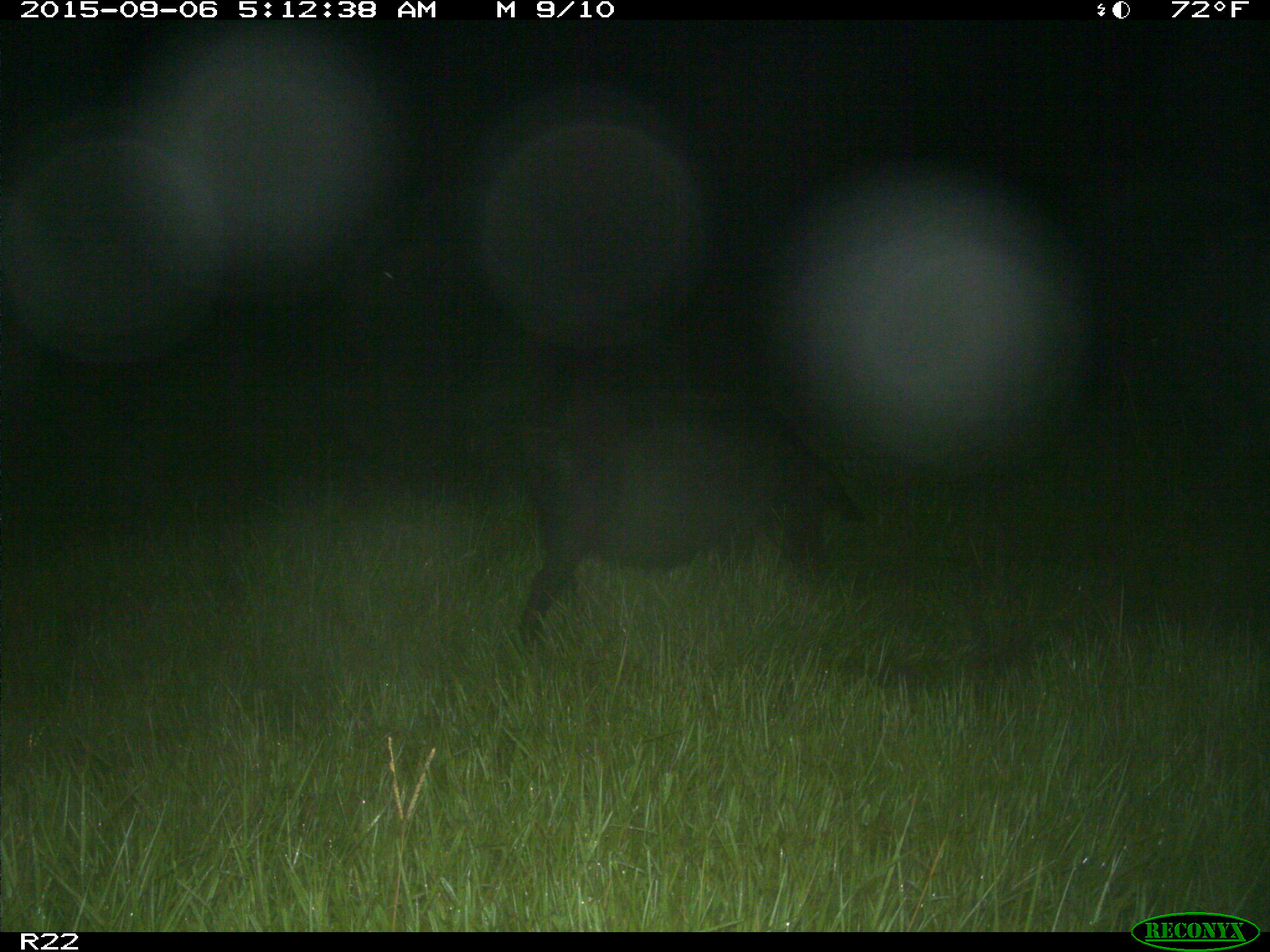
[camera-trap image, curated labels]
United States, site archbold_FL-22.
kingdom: Animalia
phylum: Chordata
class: Mammalia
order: Artiodactyla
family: Suidae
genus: Sus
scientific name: Sus scrofa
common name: wild boar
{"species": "Sus scrofa (wild boar)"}